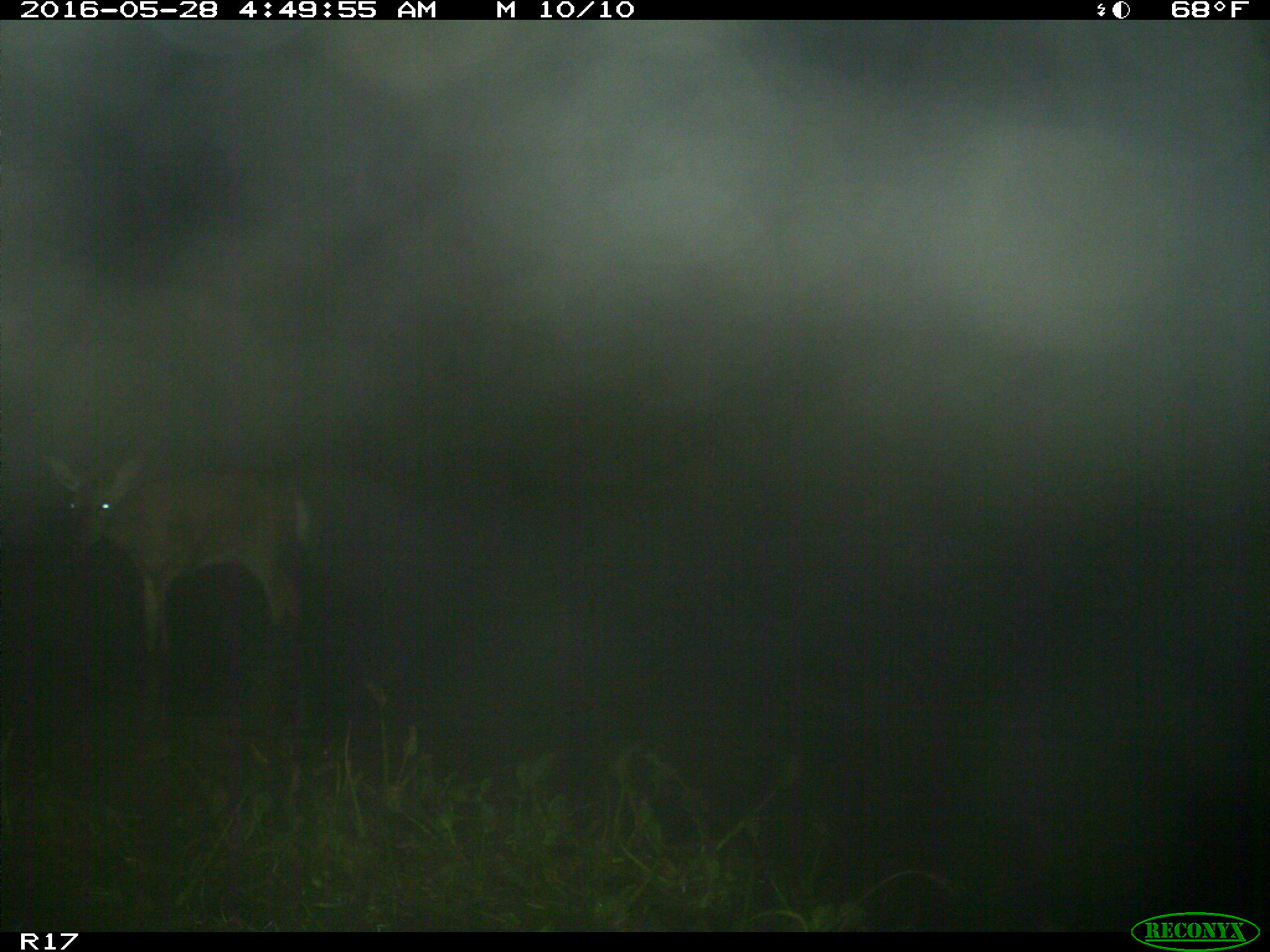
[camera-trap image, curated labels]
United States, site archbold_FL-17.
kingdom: Animalia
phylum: Chordata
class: Mammalia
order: Artiodactyla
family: Cervidae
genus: Odocoileus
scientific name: Odocoileus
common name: deer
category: unidentified deer